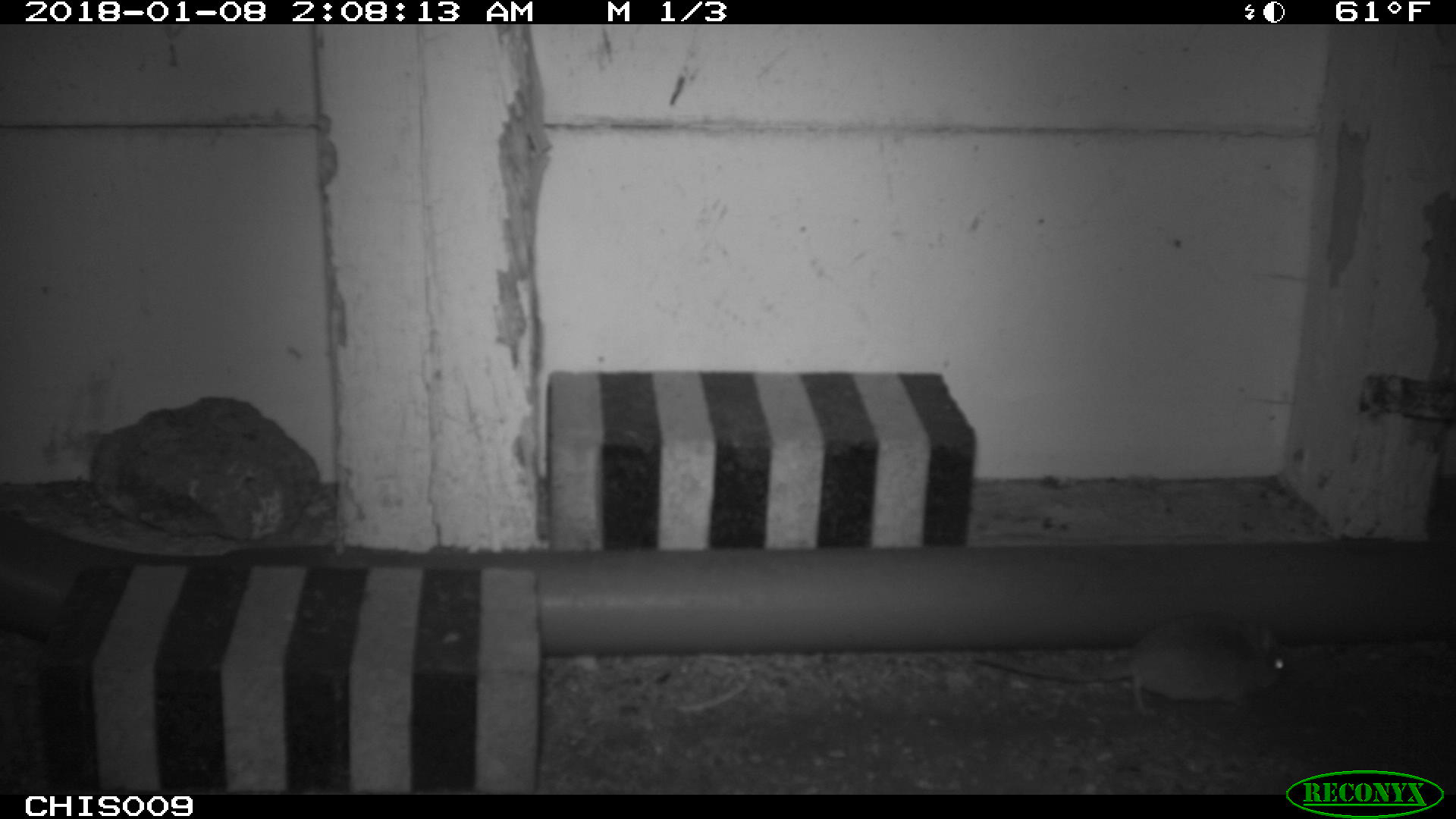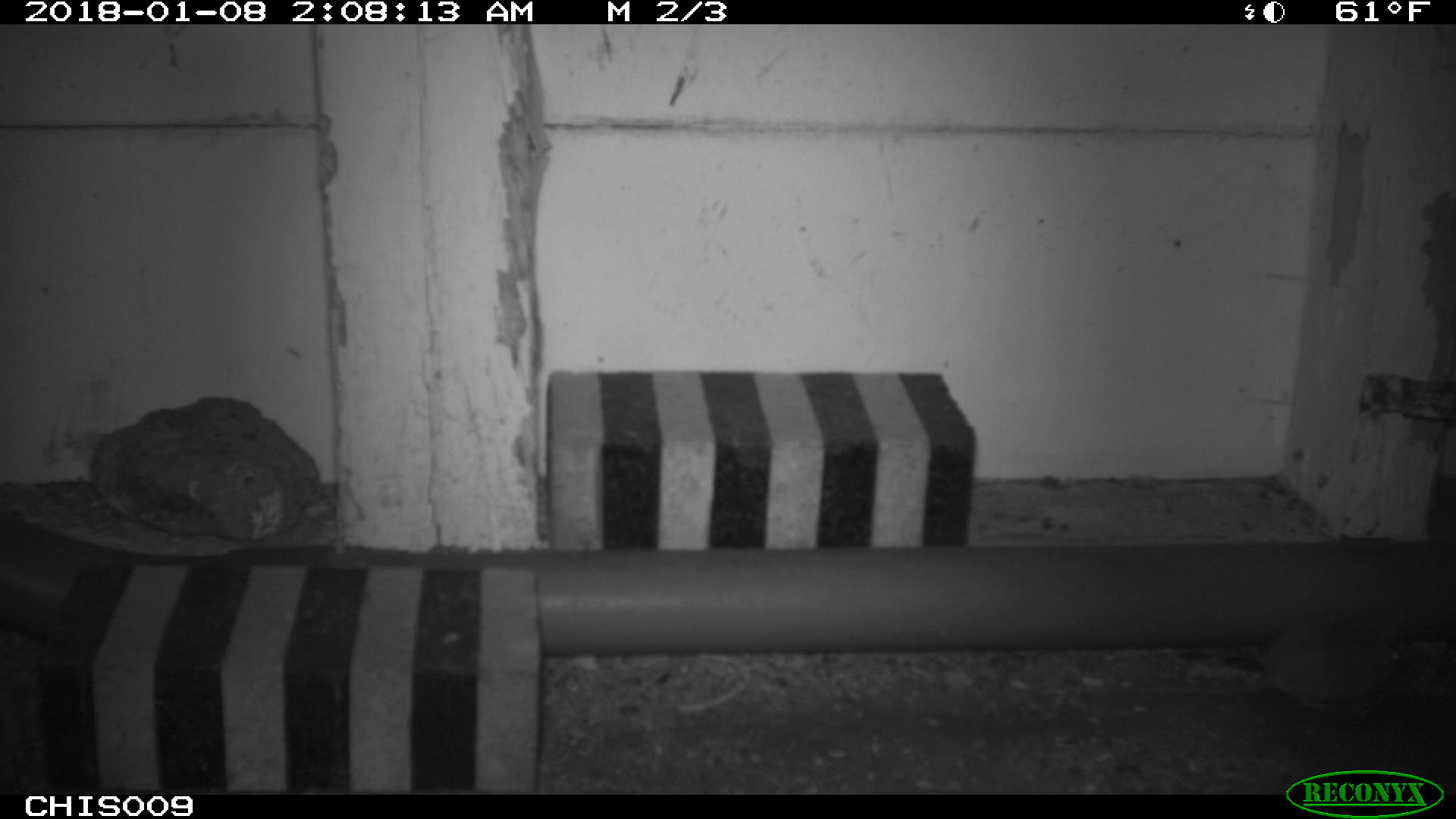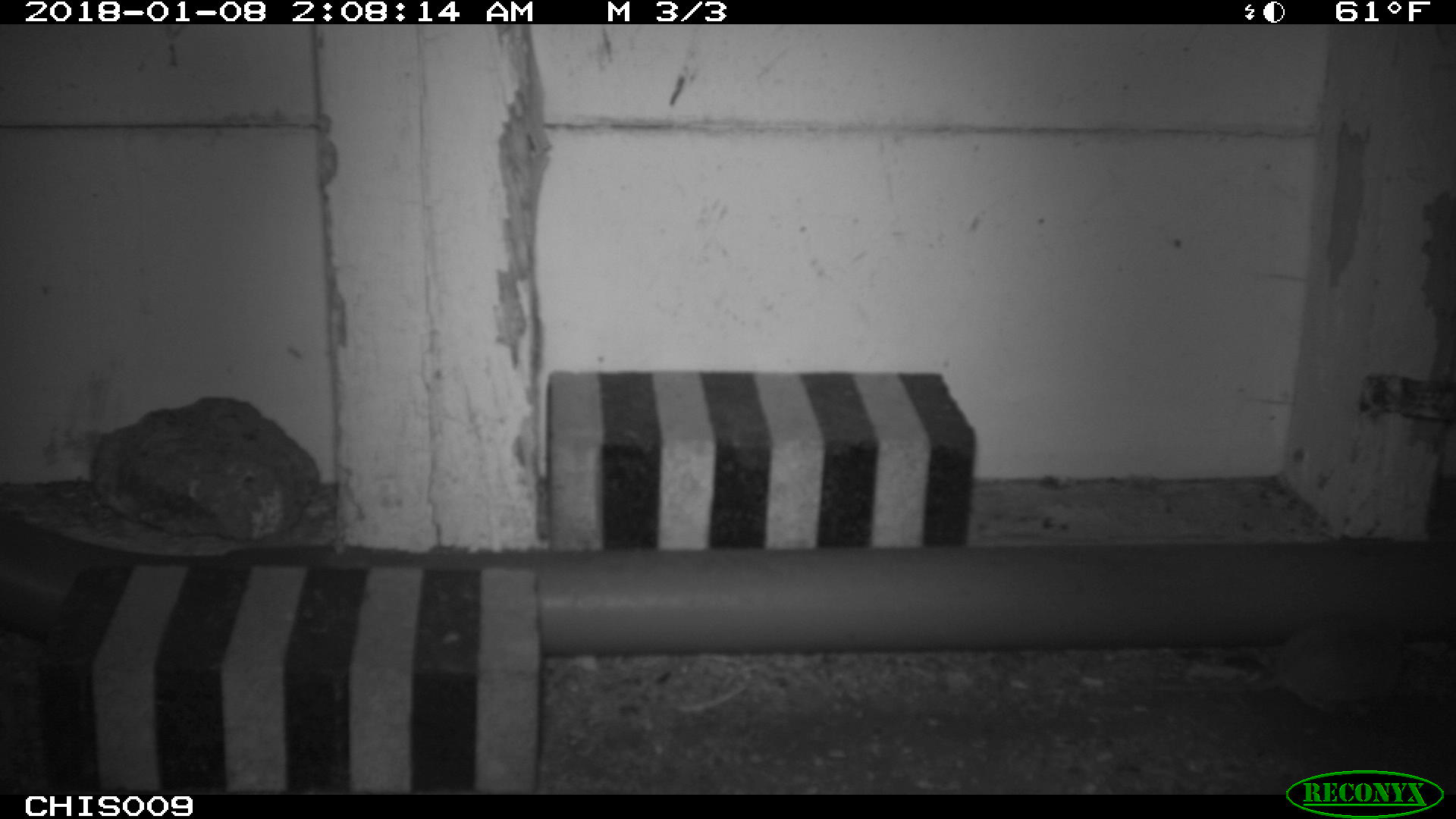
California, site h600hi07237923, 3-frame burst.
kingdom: Animalia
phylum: Chordata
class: Mammalia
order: Rodentia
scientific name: Rodentia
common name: rodent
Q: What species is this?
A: Rodent (Rodentia).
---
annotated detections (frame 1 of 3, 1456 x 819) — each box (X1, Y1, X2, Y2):
rodent: (974, 614, 1285, 716)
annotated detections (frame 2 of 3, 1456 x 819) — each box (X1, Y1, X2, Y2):
rodent: (1112, 606, 1410, 716)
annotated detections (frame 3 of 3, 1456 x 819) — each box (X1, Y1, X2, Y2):
rodent: (1155, 614, 1411, 711)